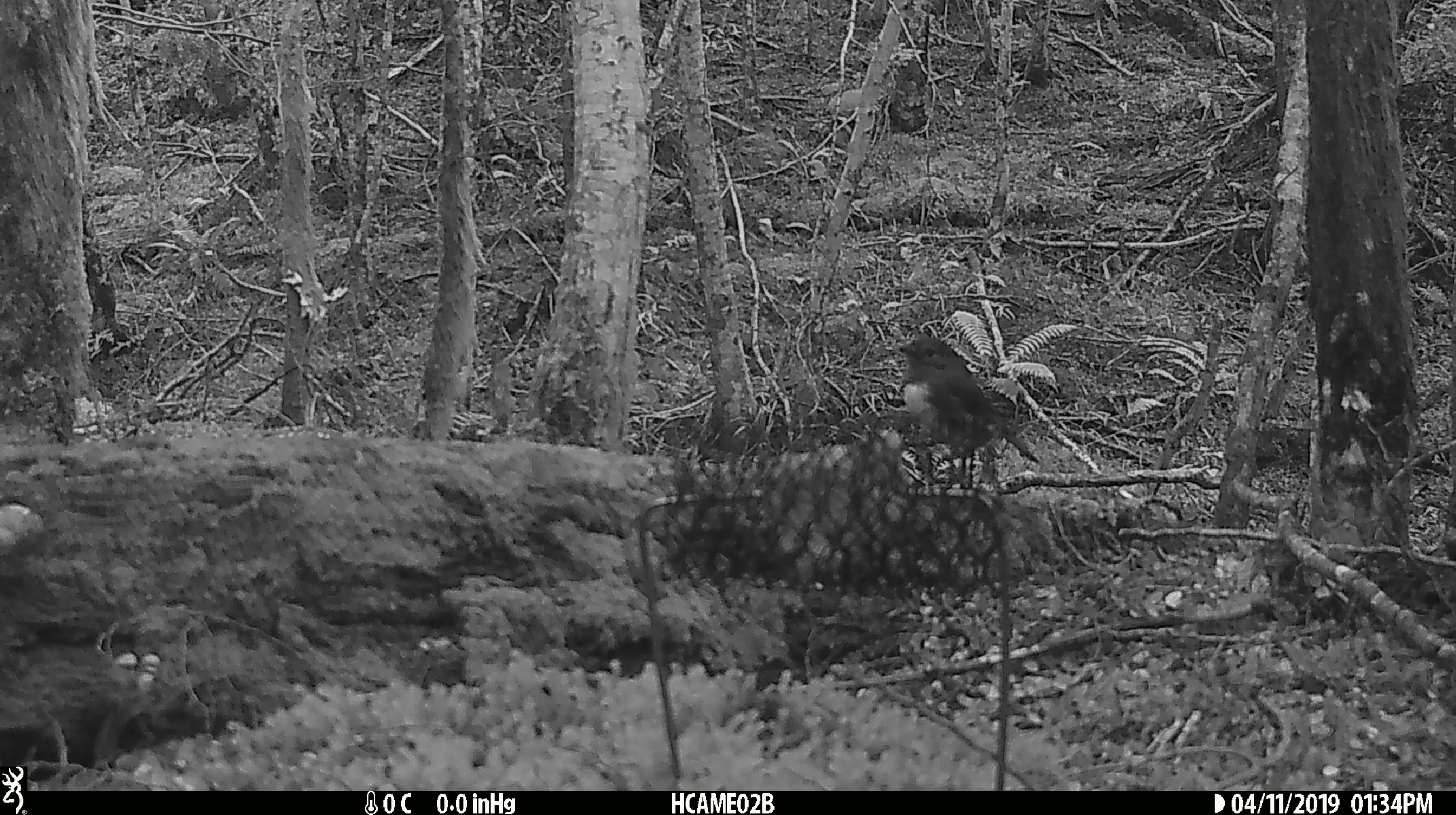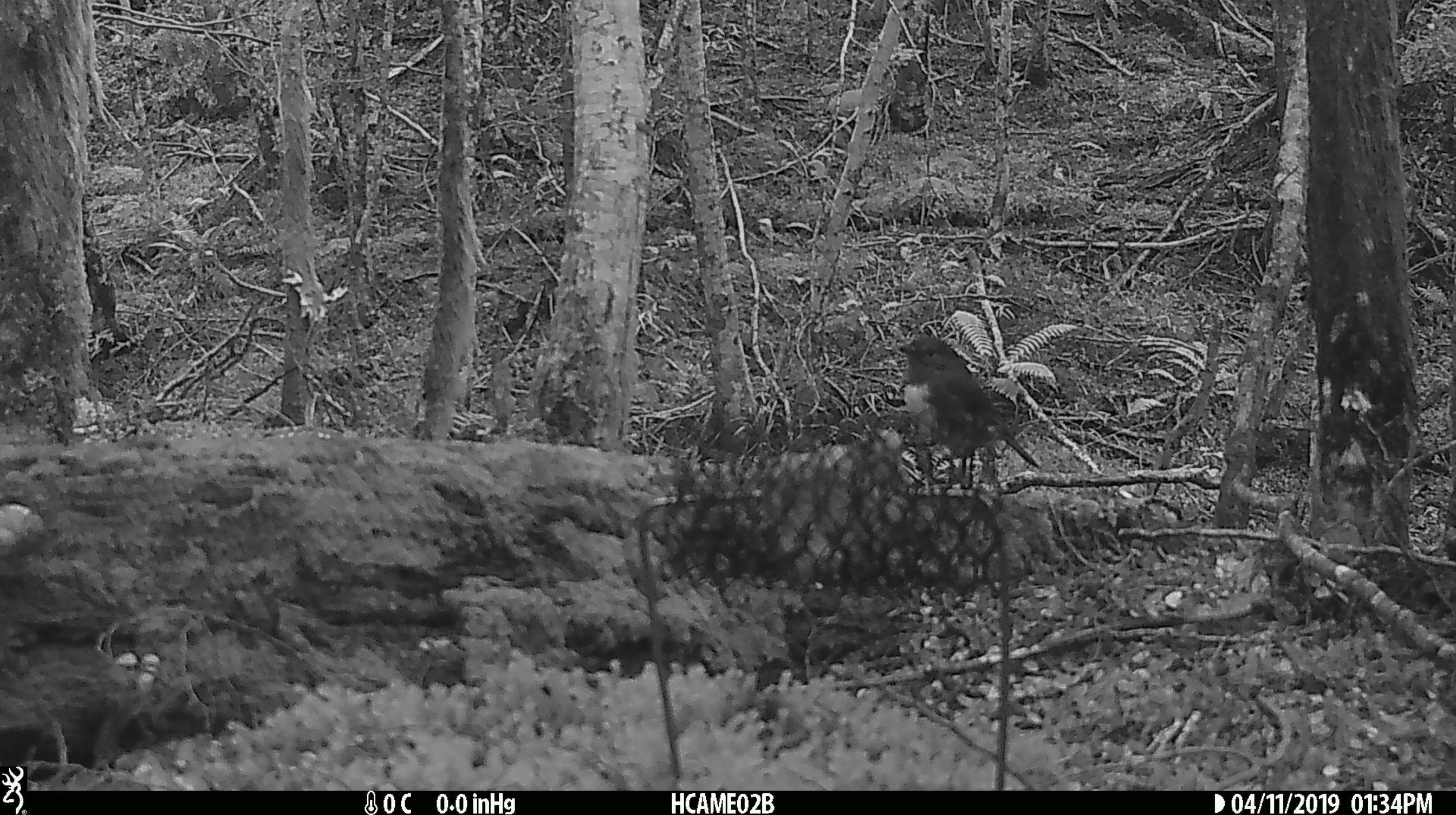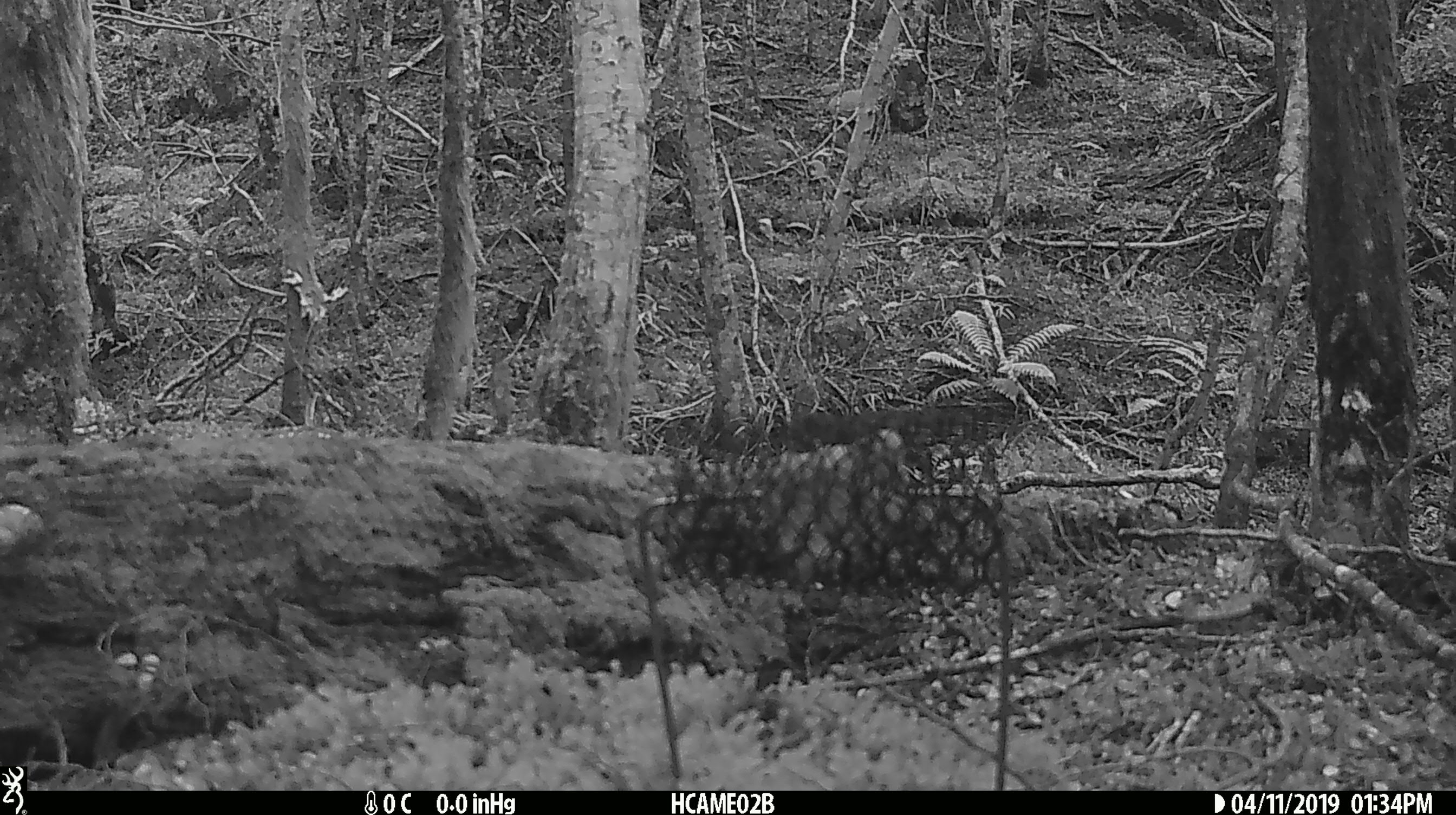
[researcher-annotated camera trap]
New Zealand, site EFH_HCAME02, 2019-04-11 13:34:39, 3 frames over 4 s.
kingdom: Animalia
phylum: Chordata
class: Aves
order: Passeriformes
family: Petroicidae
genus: Petroica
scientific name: Petroica australis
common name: new zealand robin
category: robin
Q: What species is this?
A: Robin (new zealand robin) (Petroica australis).